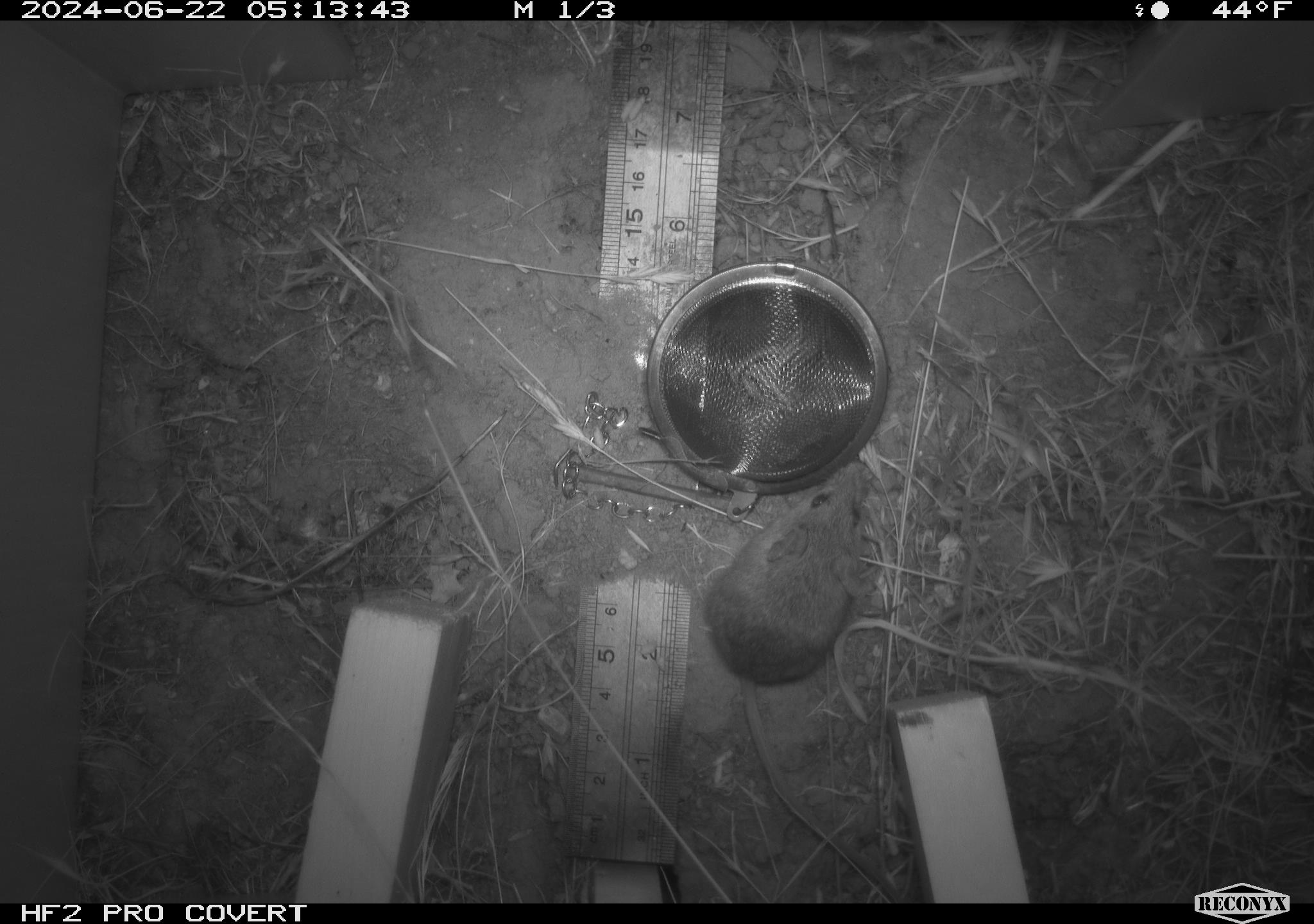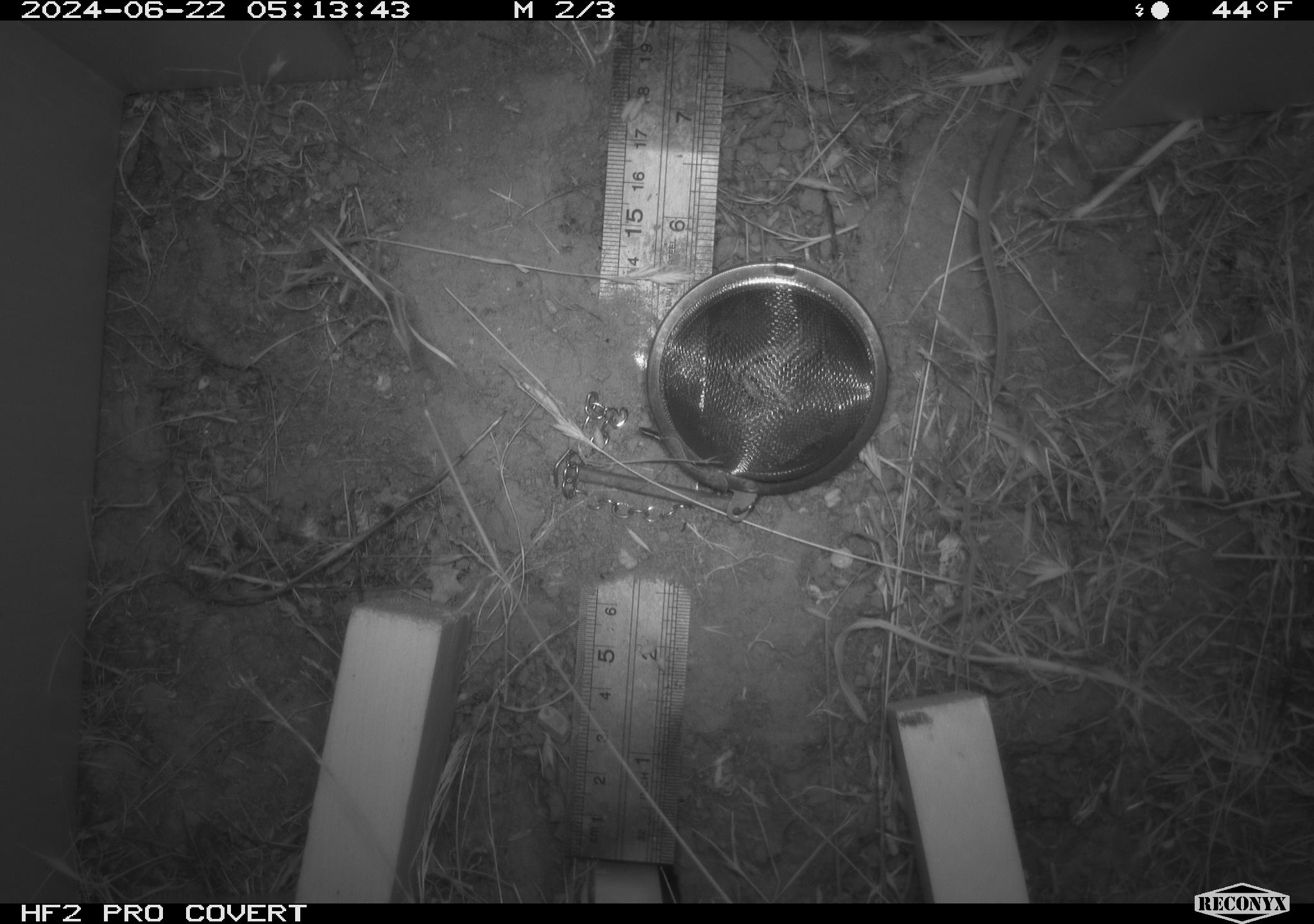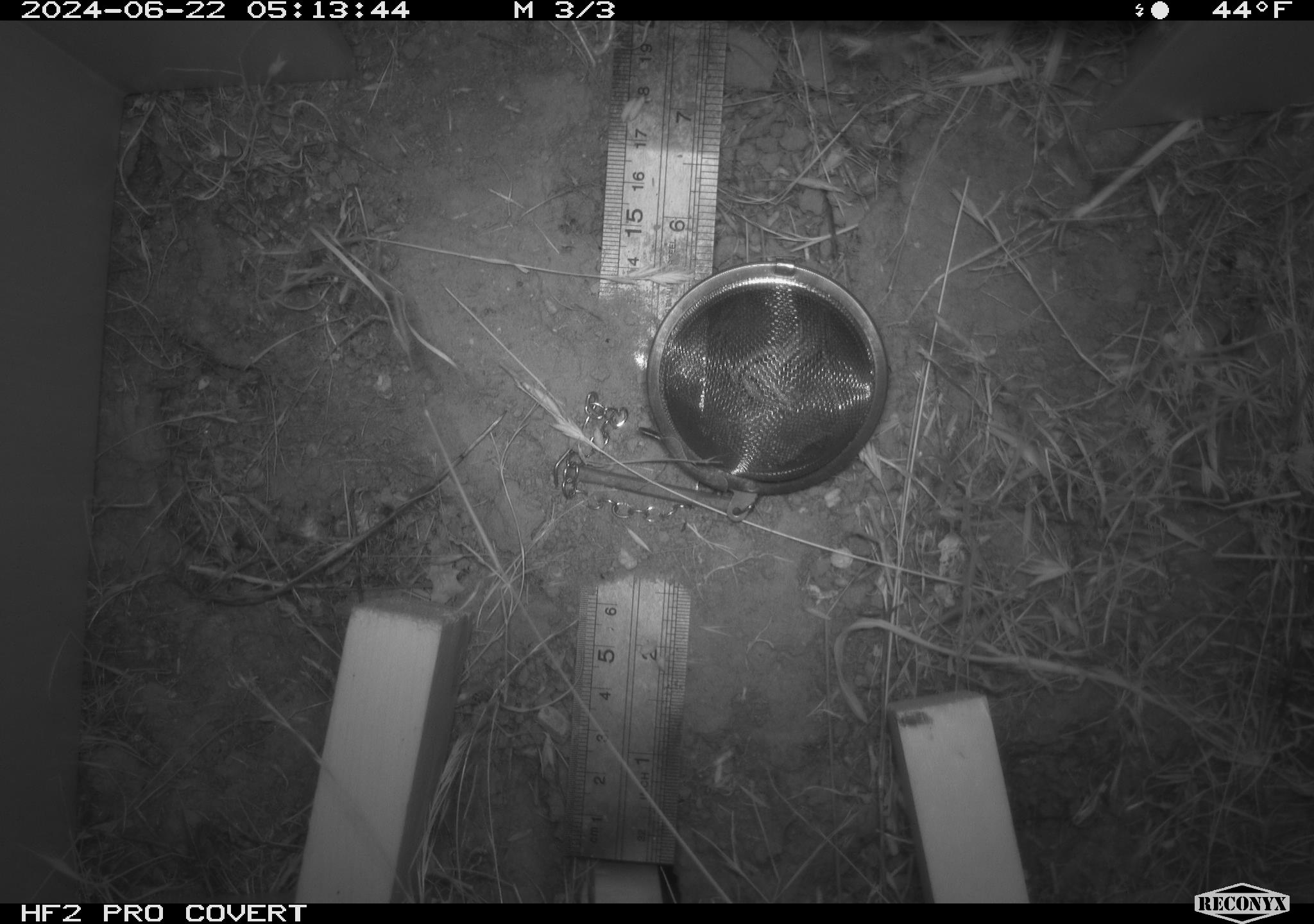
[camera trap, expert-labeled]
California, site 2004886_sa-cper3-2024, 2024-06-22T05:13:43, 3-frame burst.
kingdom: Animalia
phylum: Chordata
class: Mammalia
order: Rodentia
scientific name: Rodentia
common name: rodent